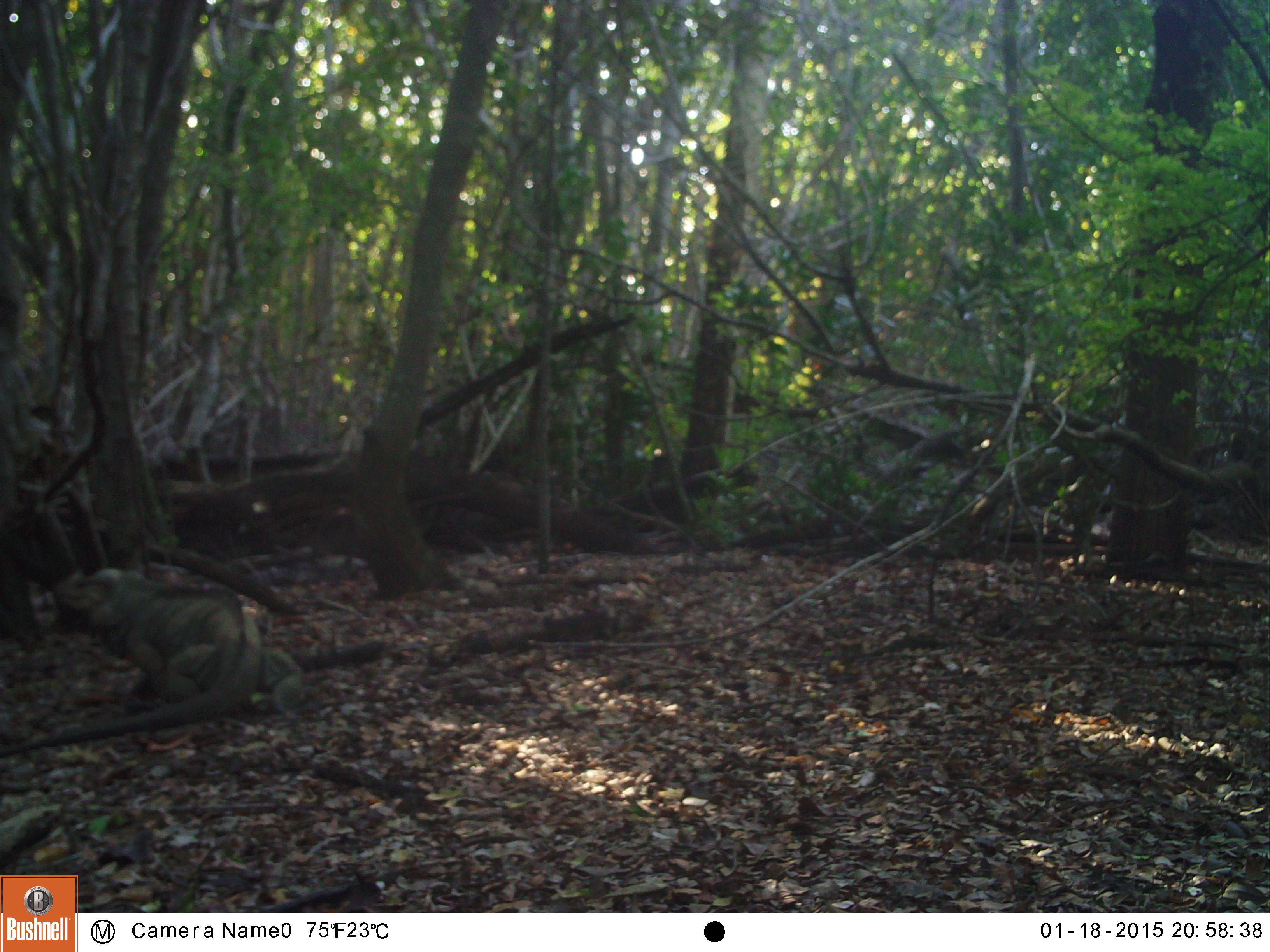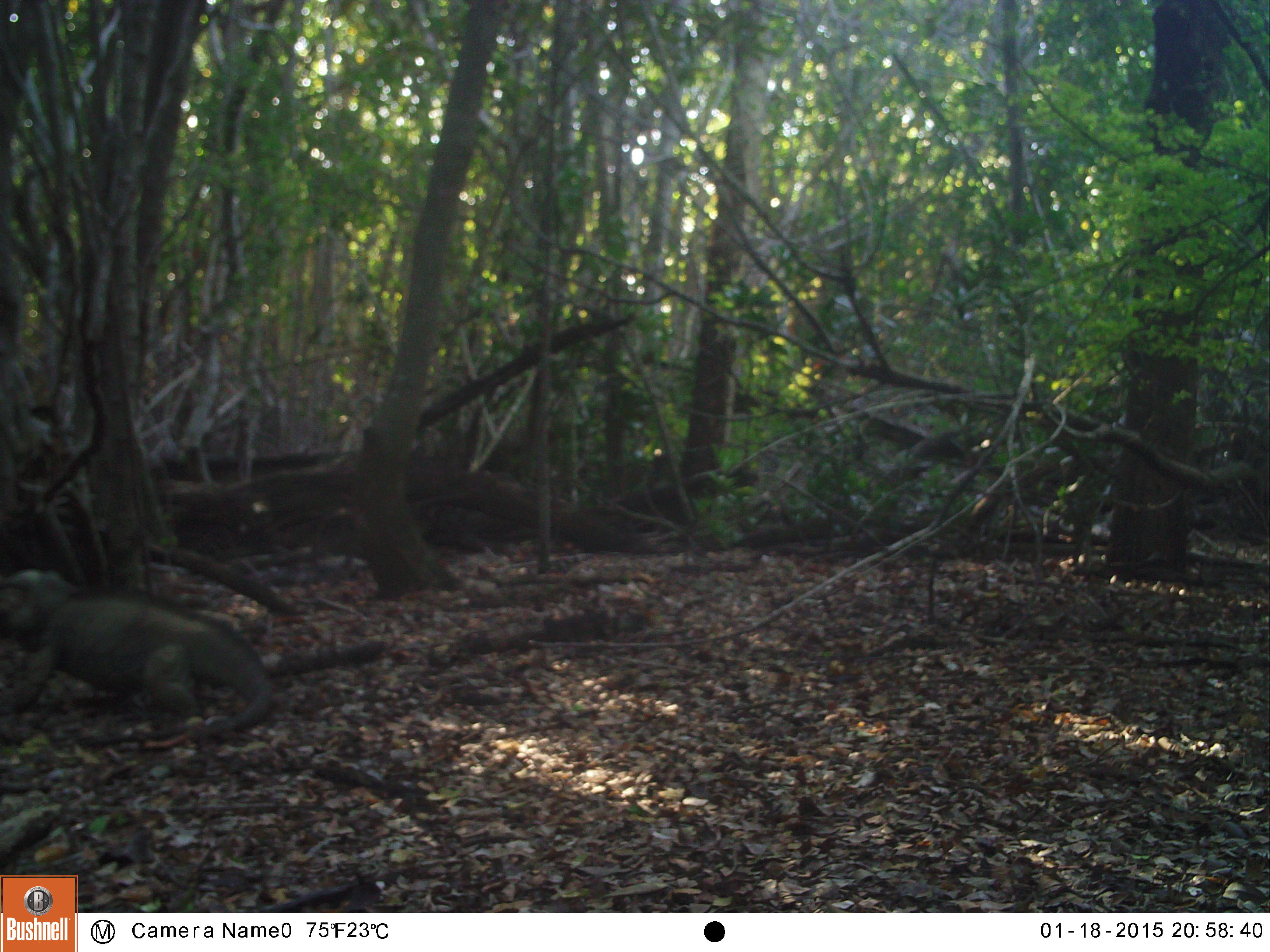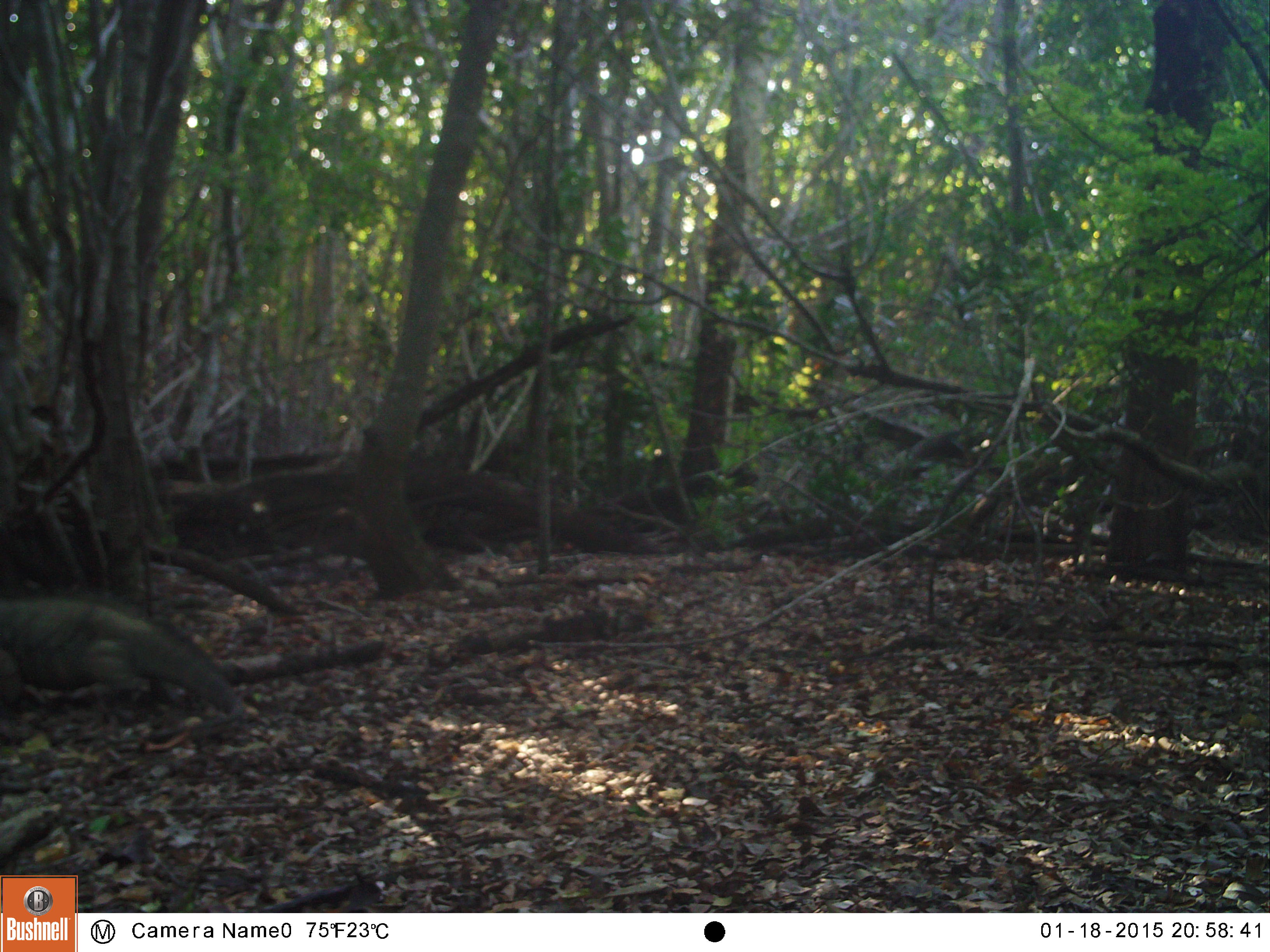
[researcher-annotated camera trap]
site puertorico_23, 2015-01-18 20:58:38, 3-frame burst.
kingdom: Animalia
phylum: Chordata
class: Reptilia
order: Squamata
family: Iguanidae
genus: Iguana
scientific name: Iguana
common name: typical iguanas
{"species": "Iguana (typical iguanas)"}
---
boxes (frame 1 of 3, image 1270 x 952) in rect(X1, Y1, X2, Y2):
iguana: rect(31, 567, 375, 751)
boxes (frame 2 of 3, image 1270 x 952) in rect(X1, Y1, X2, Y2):
iguana: rect(0, 567, 271, 743)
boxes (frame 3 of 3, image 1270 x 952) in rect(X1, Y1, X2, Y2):
iguana: rect(0, 590, 238, 733)